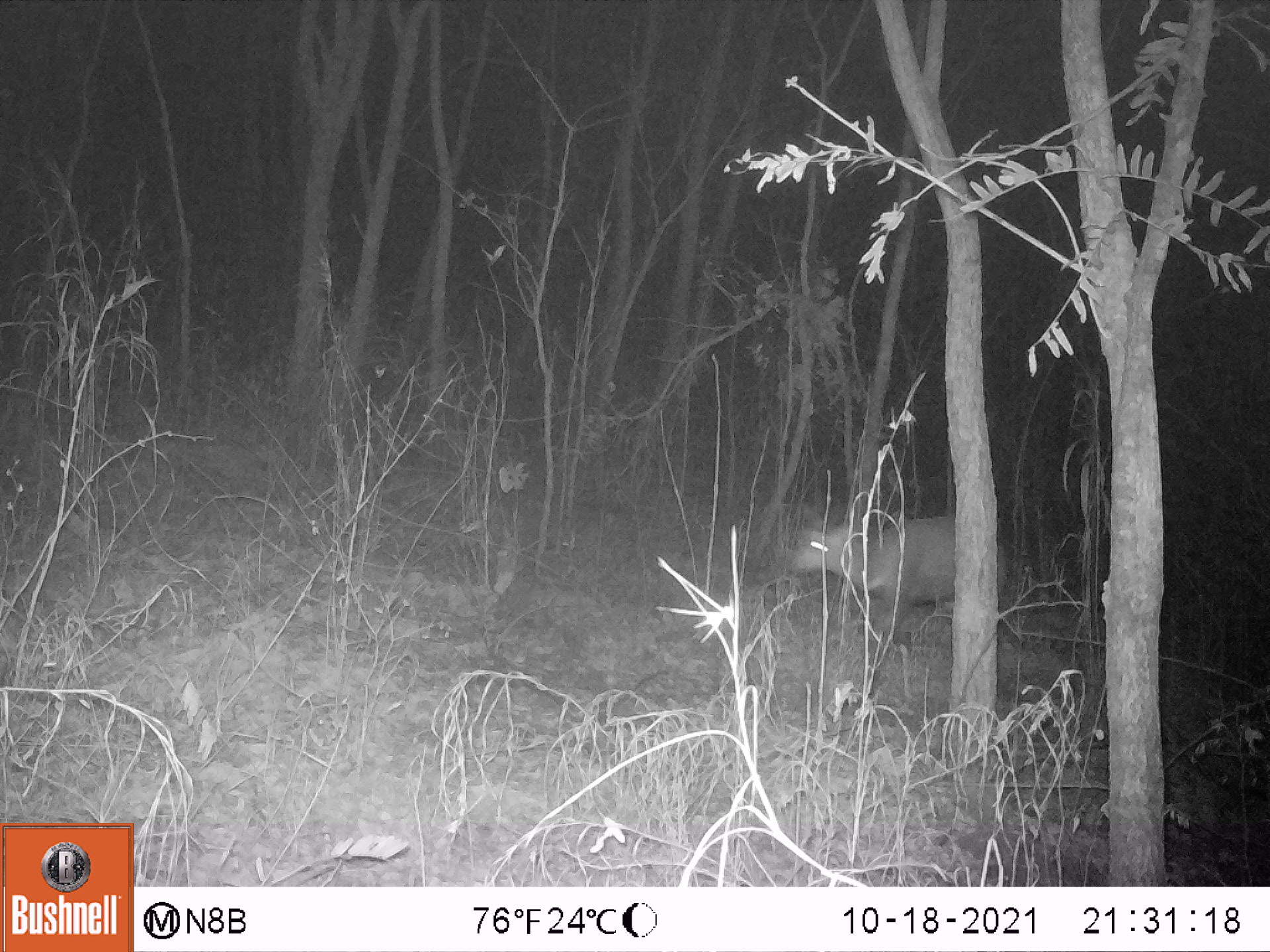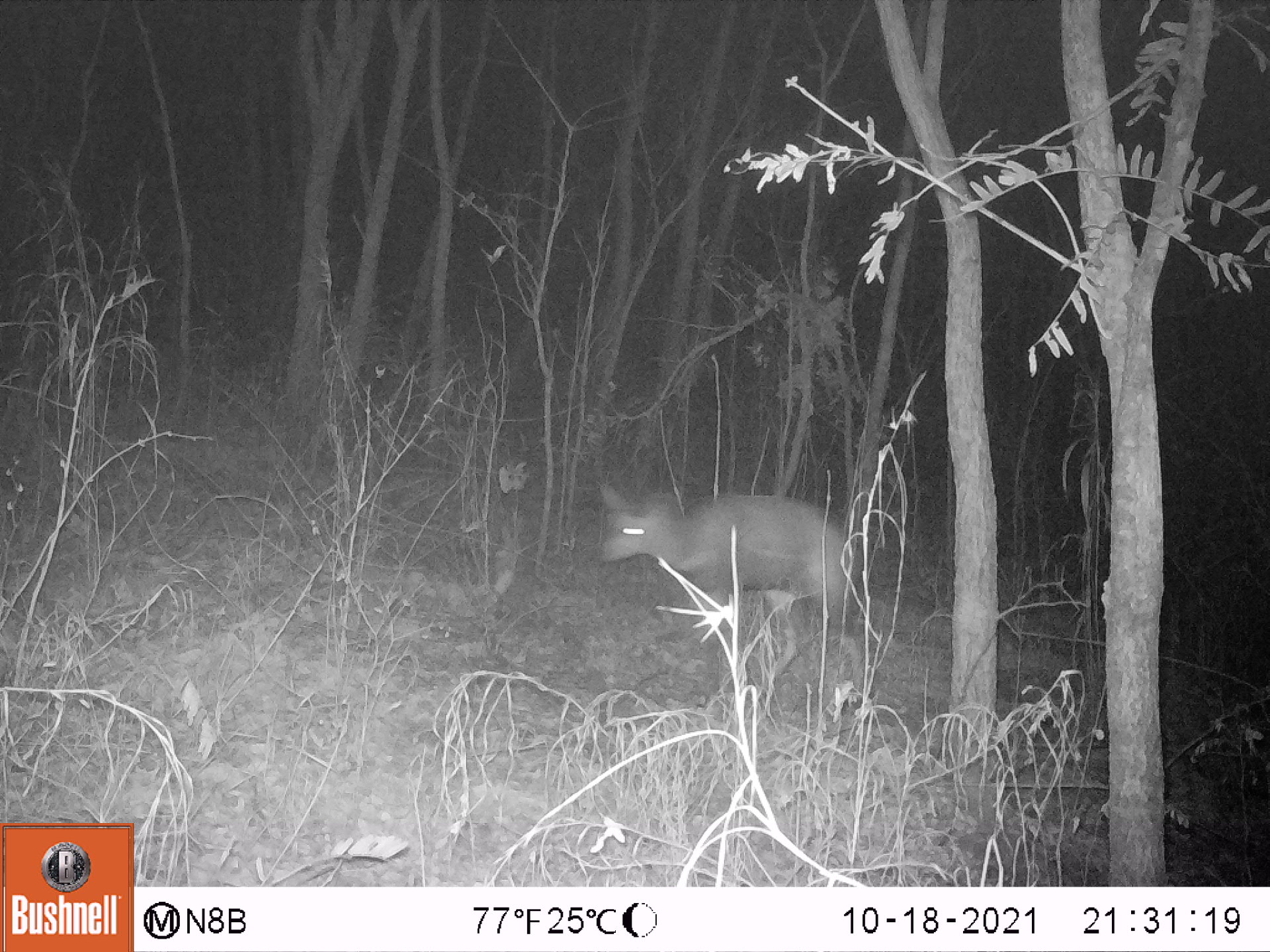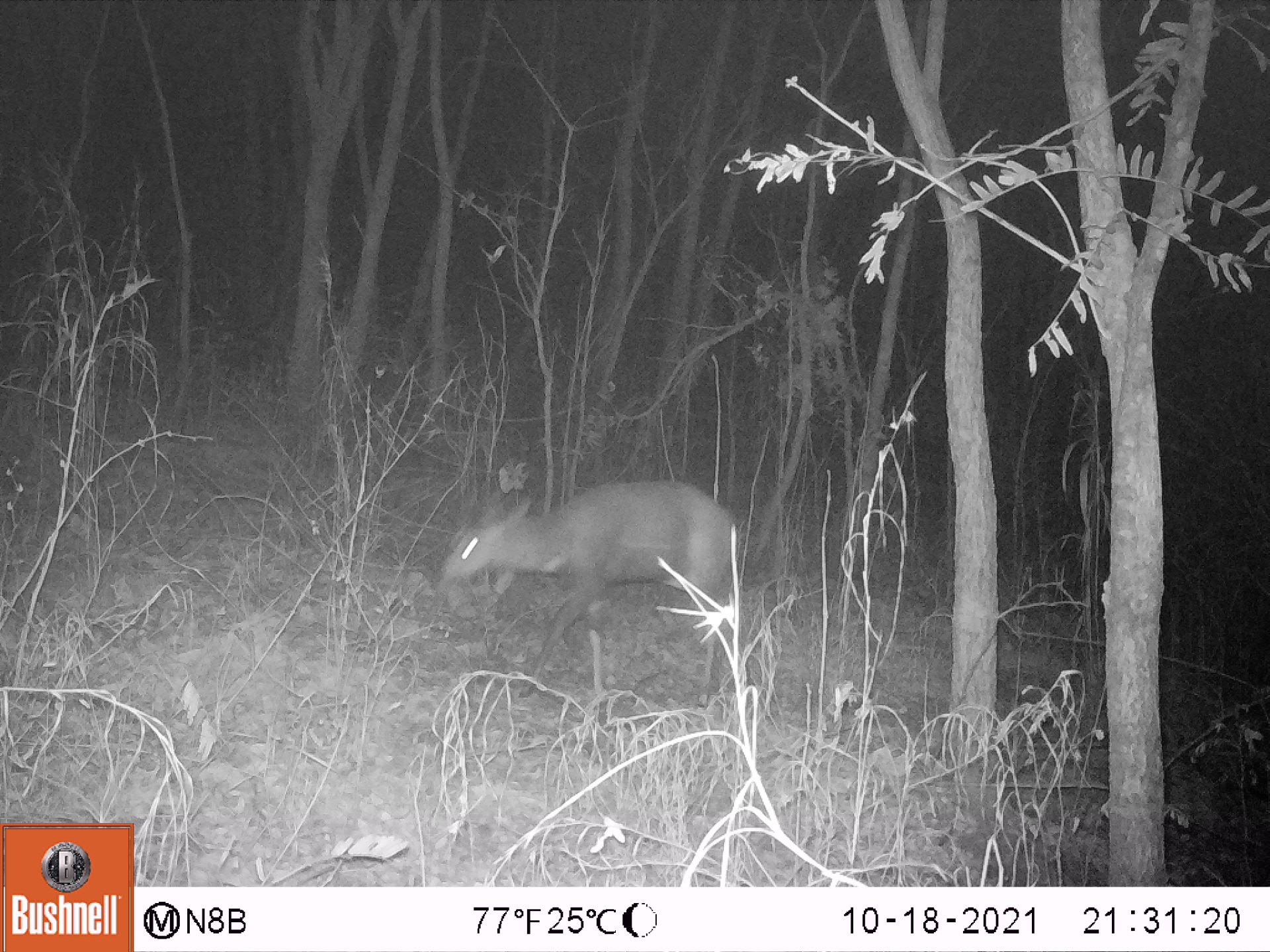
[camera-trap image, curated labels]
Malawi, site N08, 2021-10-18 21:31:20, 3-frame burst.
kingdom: Animalia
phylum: Chordata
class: Mammalia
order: Artiodactyla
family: Bovidae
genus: Tragelaphus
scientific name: Tragelaphus sylvaticus sylvaticus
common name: cape bushbuck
Cape bushbuck (Tragelaphus sylvaticus sylvaticus), count 1.